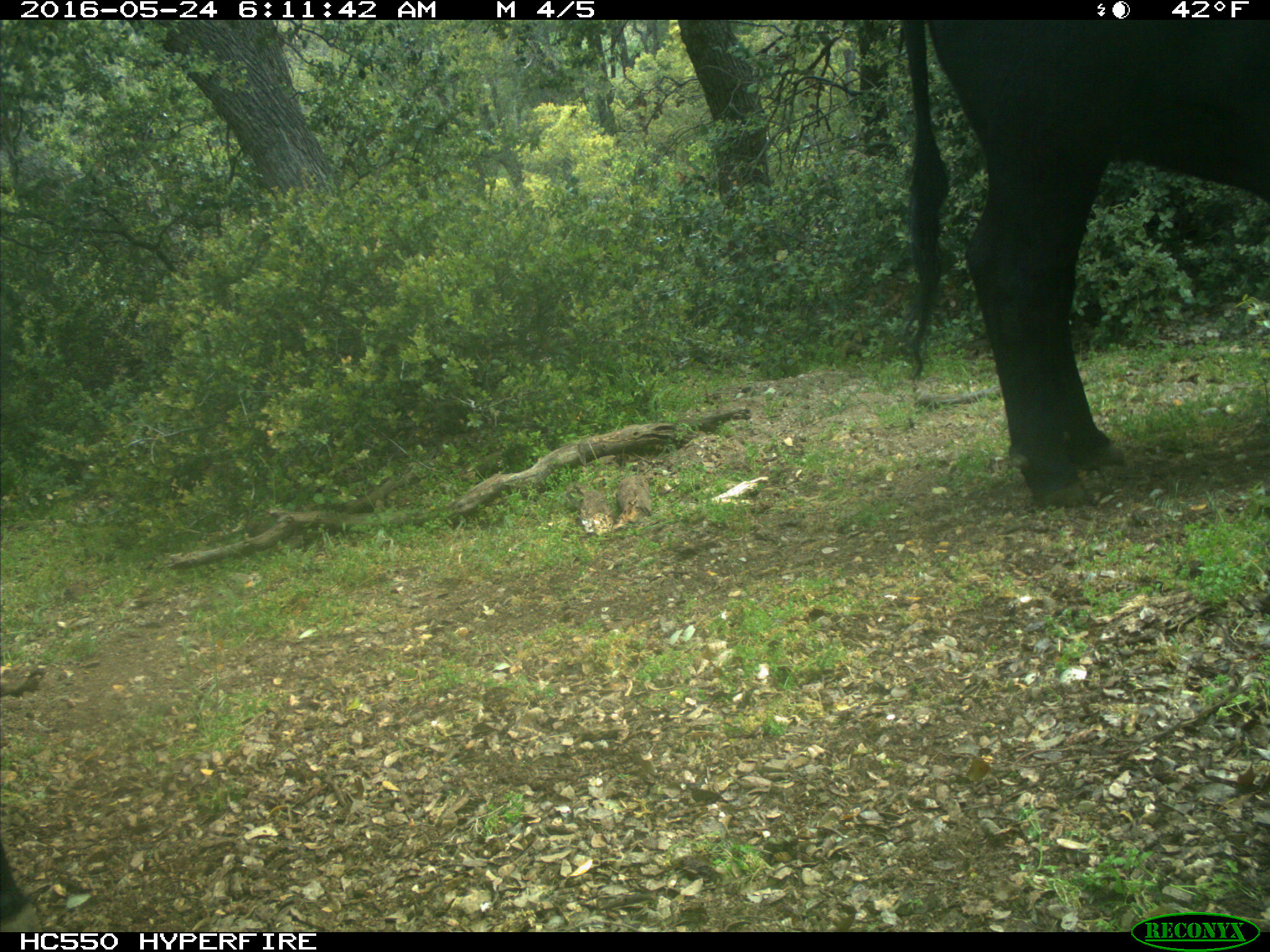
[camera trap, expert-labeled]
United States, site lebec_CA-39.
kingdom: Animalia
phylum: Chordata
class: Mammalia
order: Artiodactyla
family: Bovidae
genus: Bos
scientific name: Bos taurus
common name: domestic cow